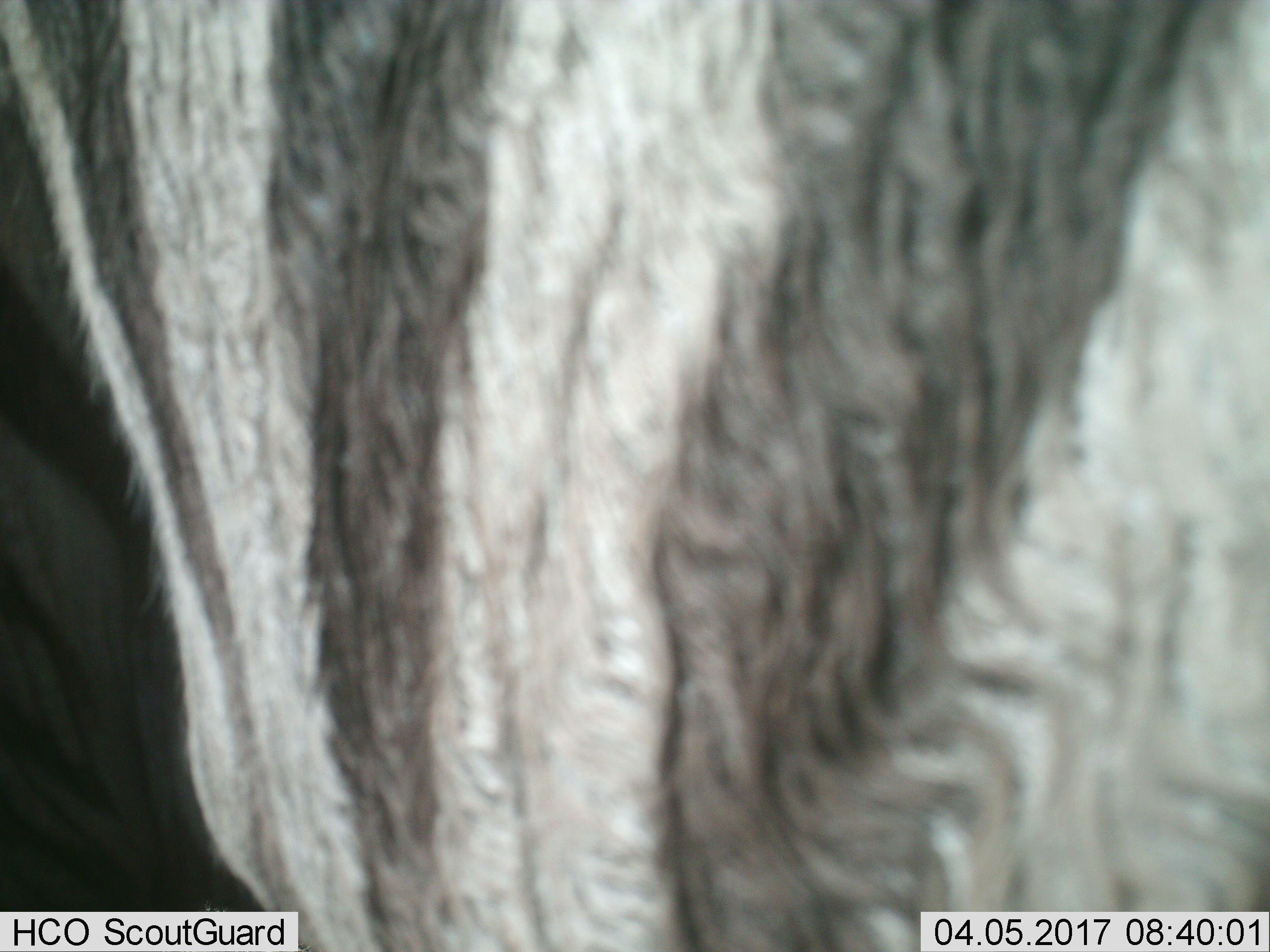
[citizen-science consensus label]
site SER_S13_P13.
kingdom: Animalia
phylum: Chordata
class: Mammalia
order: Perissodactyla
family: Equidae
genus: Equus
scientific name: Equus quagga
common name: plains zebra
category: zebraplains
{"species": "zebraplains (plains zebra) (Equus quagga)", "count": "1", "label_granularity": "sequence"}